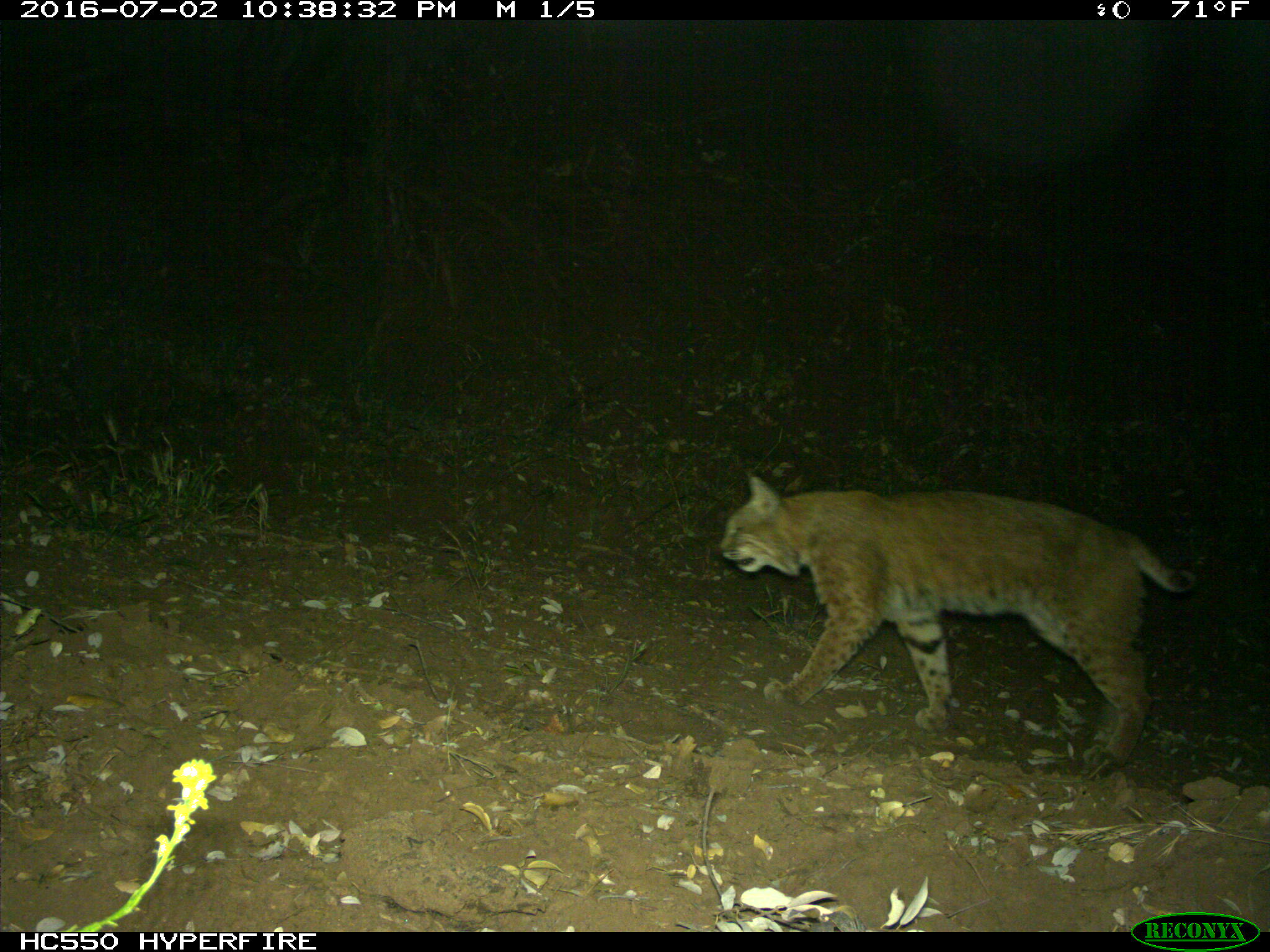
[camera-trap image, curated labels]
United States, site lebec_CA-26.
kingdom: Animalia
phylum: Chordata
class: Mammalia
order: Carnivora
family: Felidae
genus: Lynx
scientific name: Lynx rufus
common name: bobcat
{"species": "Lynx rufus (bobcat)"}